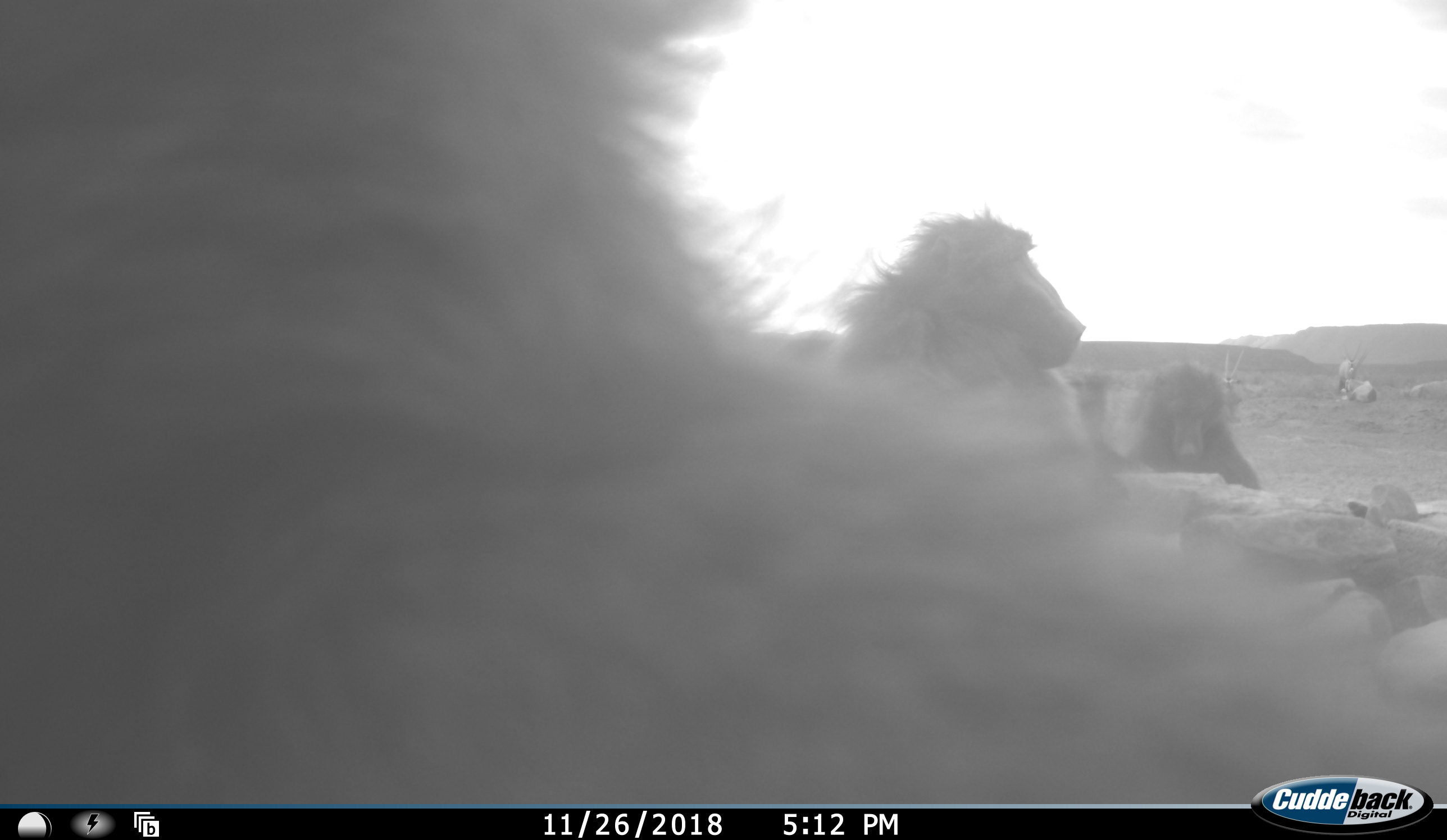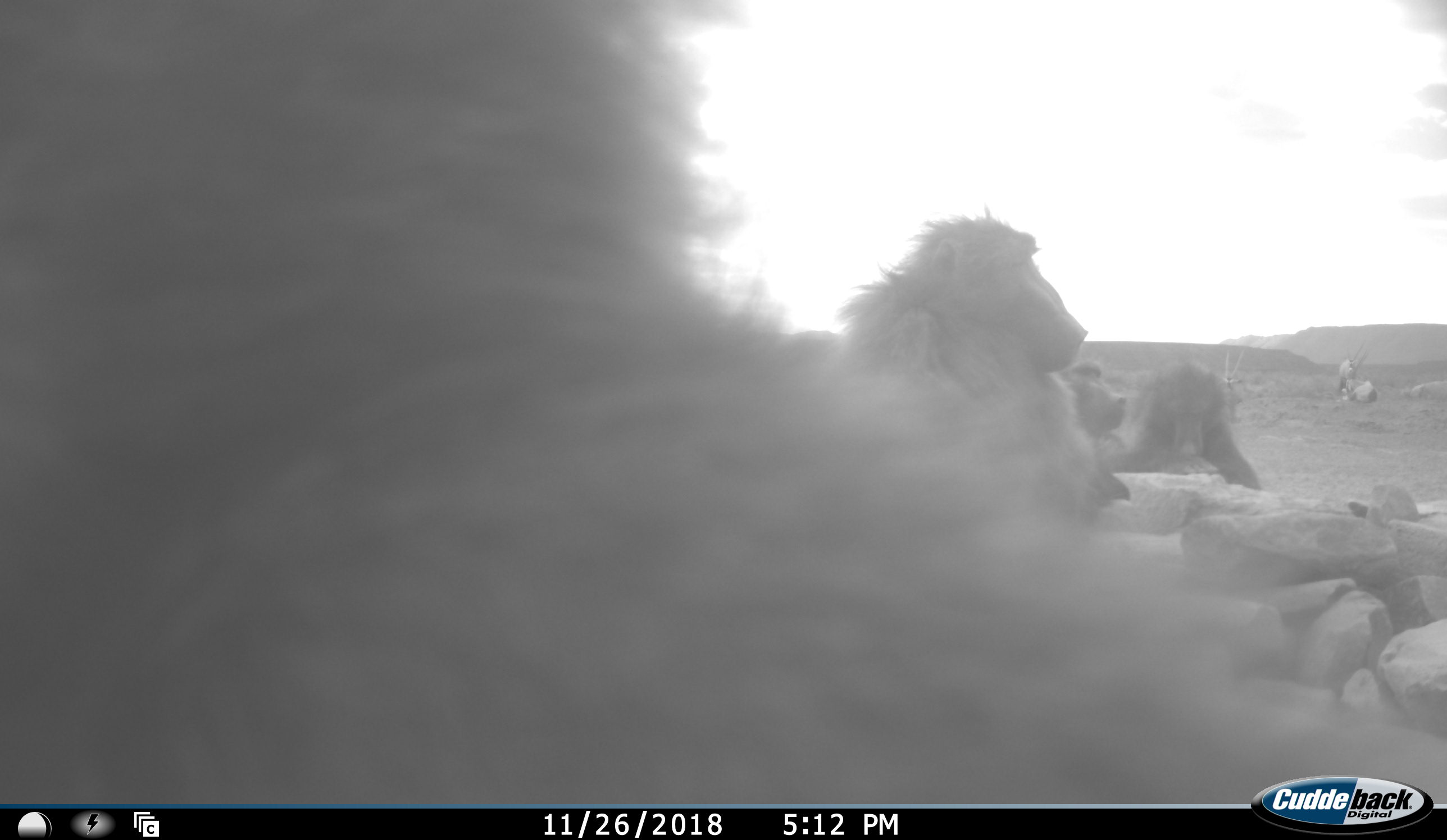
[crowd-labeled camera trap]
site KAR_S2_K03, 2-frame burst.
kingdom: Animalia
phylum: Chordata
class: Mammalia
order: Primates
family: Cercopithecidae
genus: Papio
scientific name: Papio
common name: baboon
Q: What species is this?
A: Baboon (Papio).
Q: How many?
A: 4.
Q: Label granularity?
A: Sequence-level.